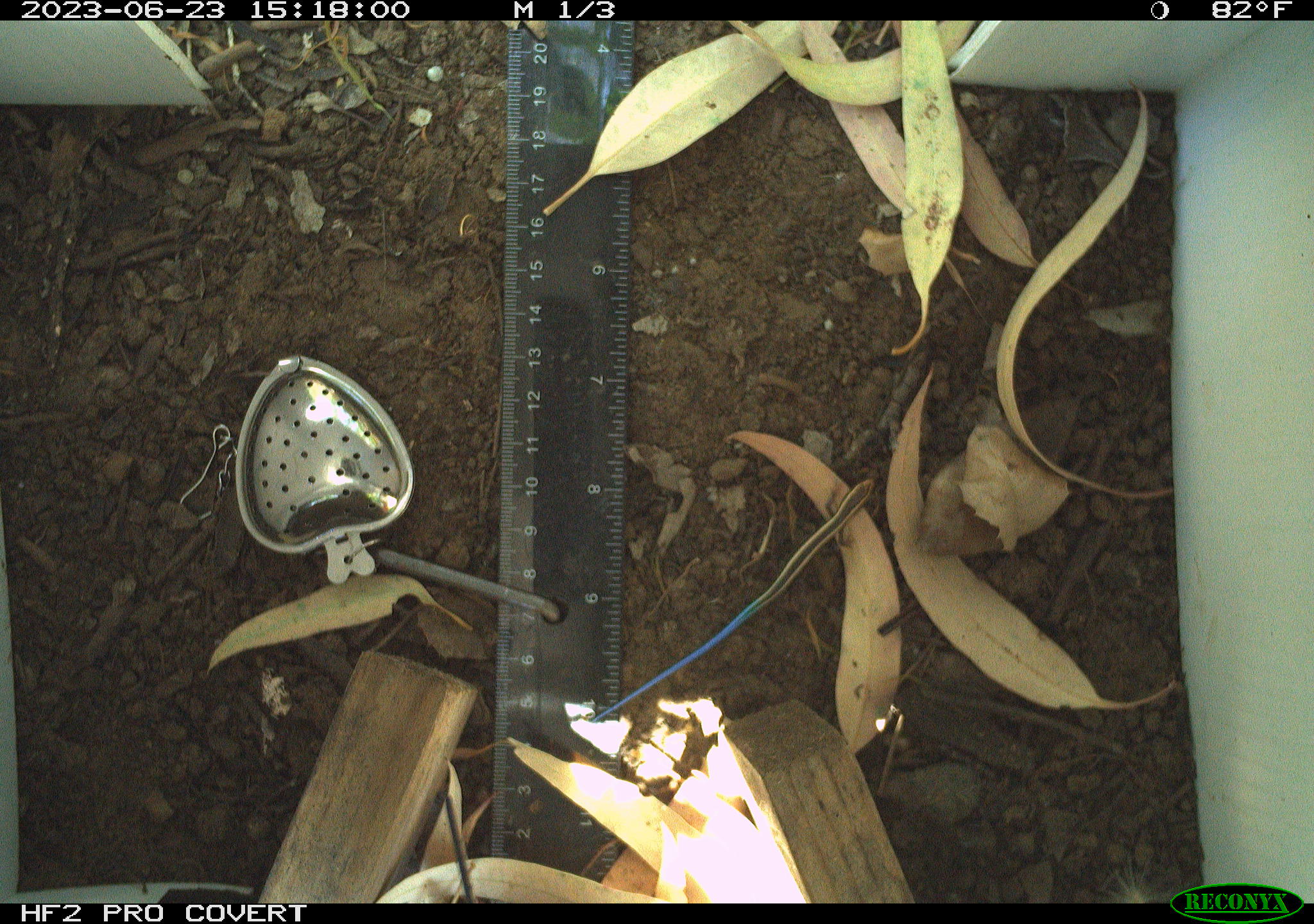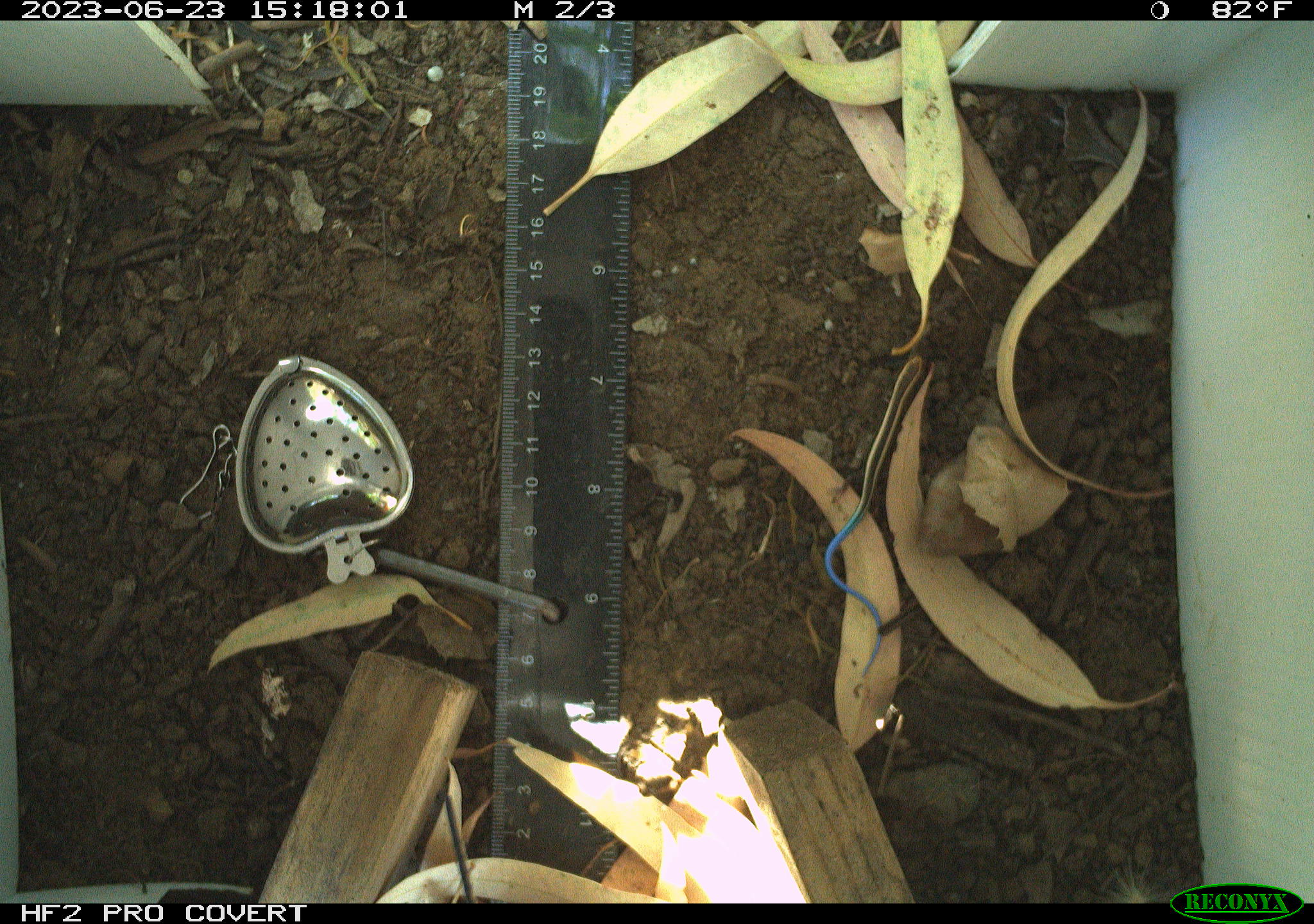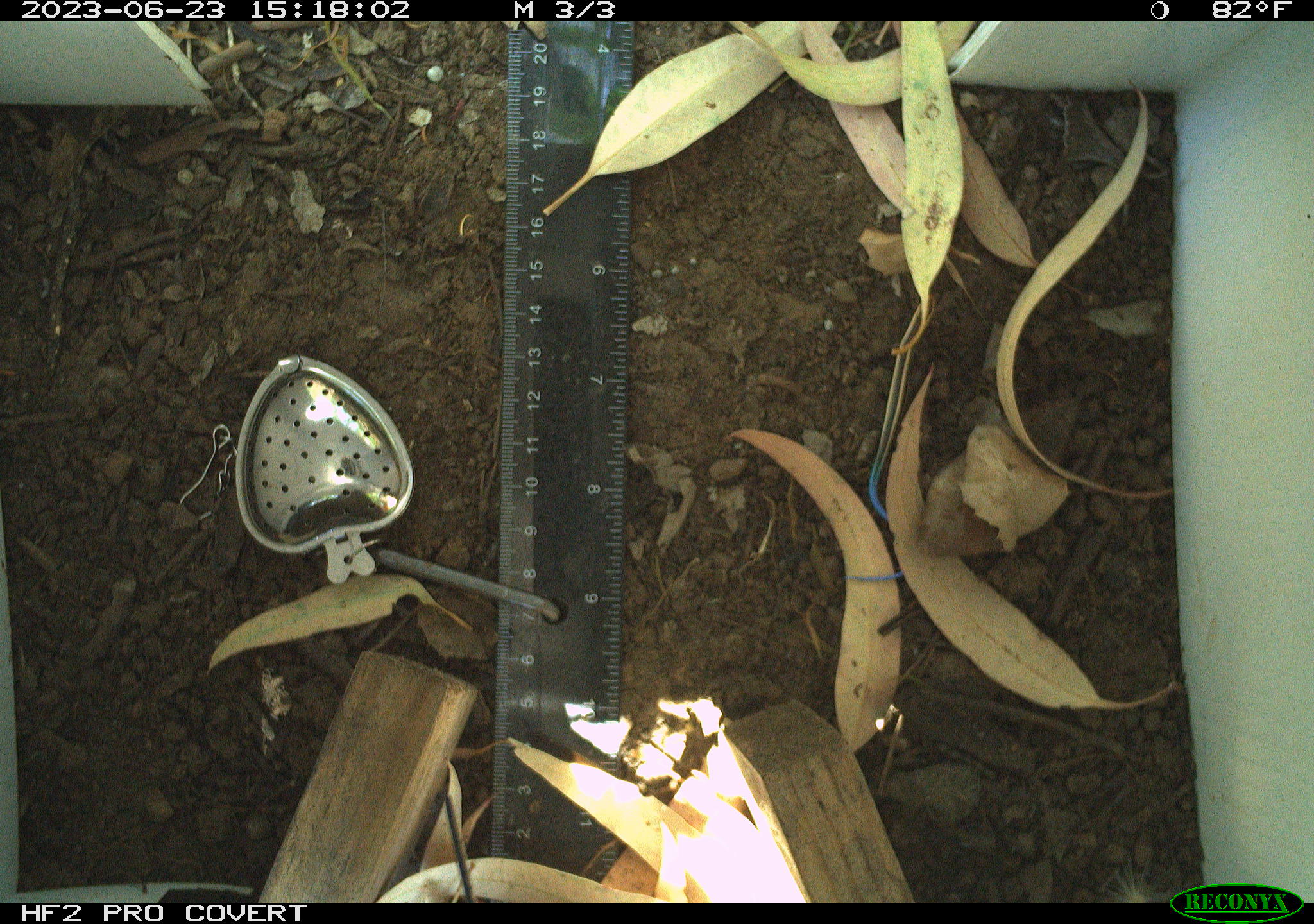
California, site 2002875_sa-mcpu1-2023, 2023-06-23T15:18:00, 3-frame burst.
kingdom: Animalia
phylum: Chordata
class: Reptilia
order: Squamata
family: Scincidae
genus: Plestiodon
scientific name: Plestiodon skiltonianus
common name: western skink